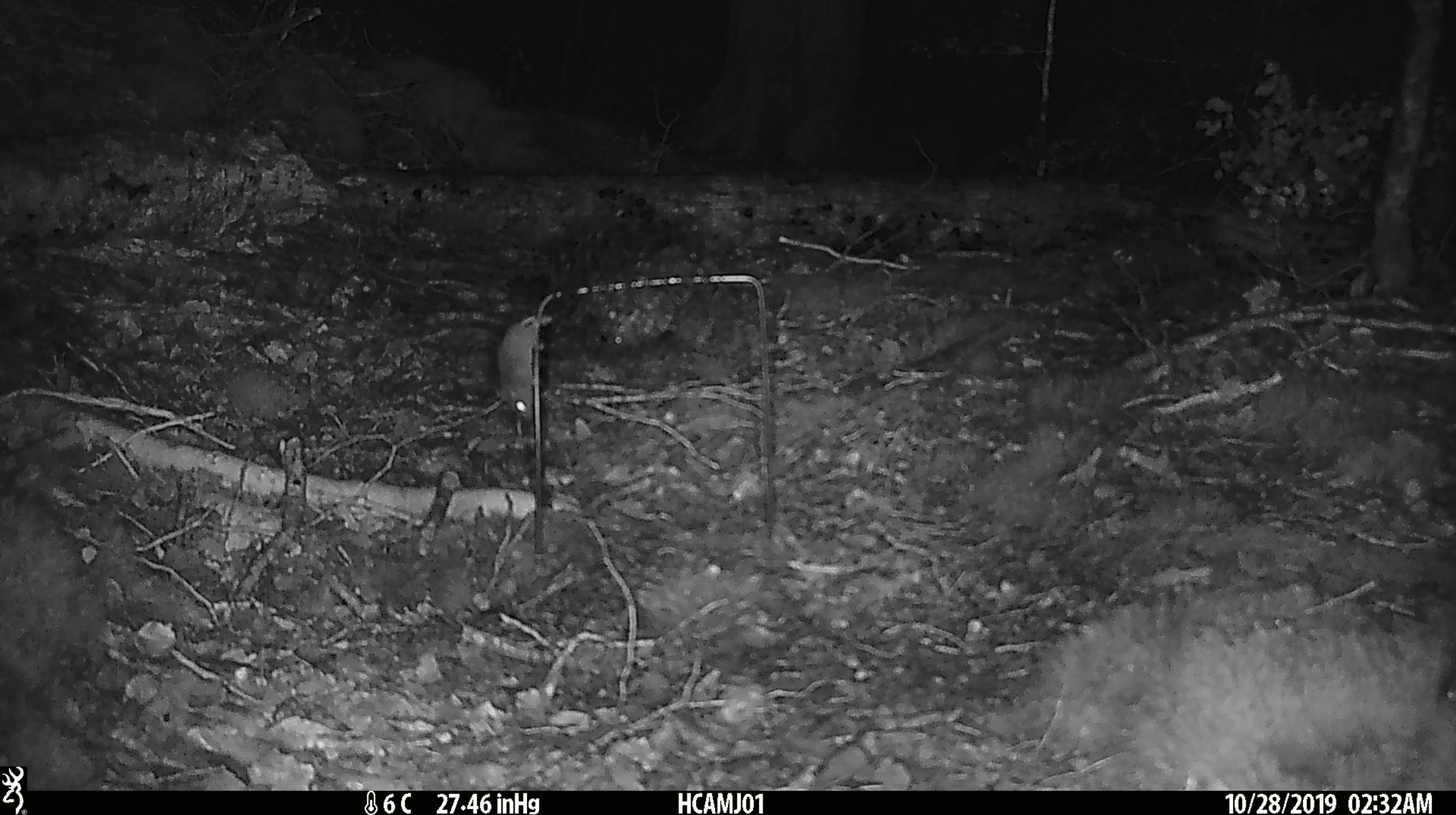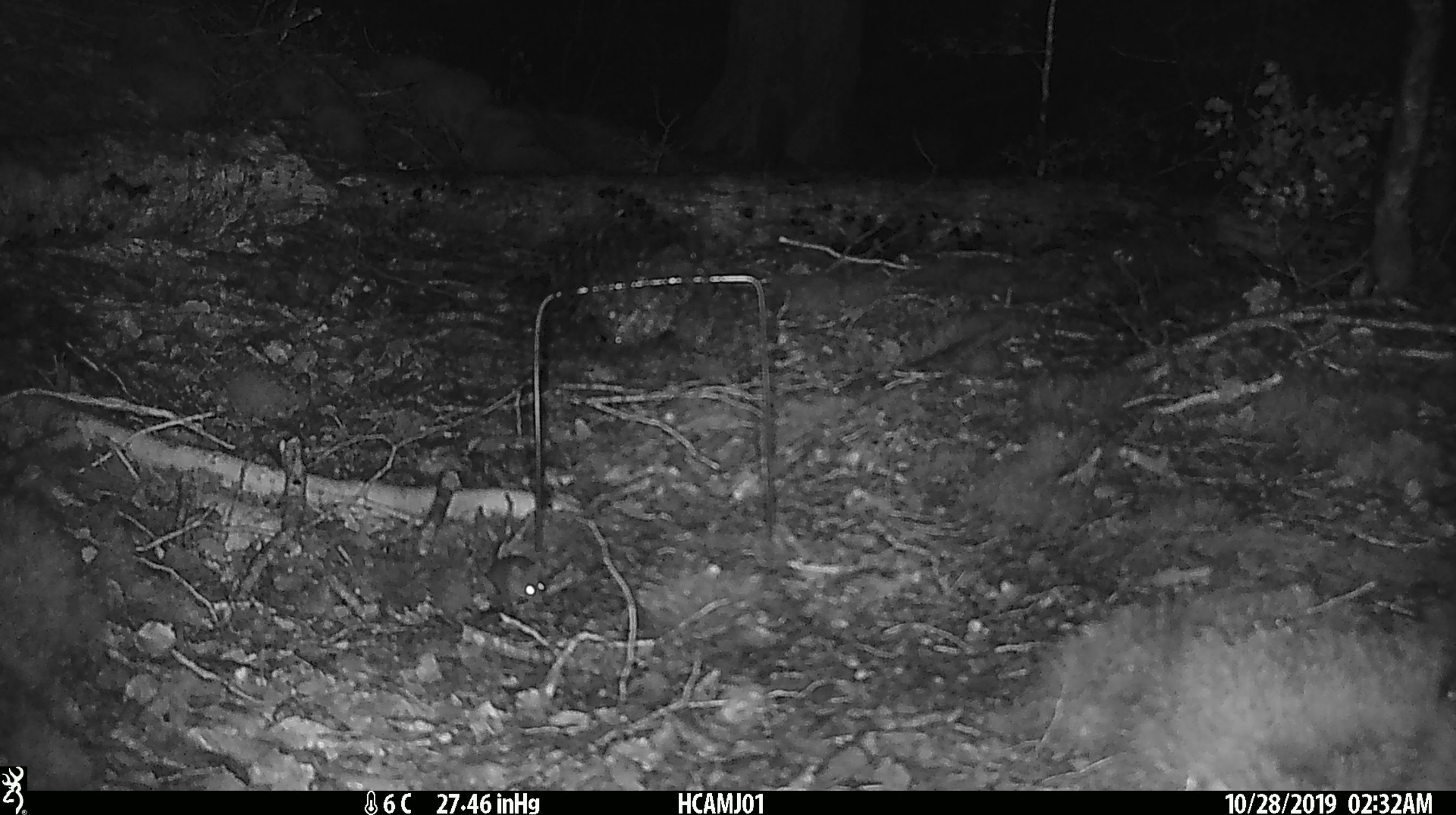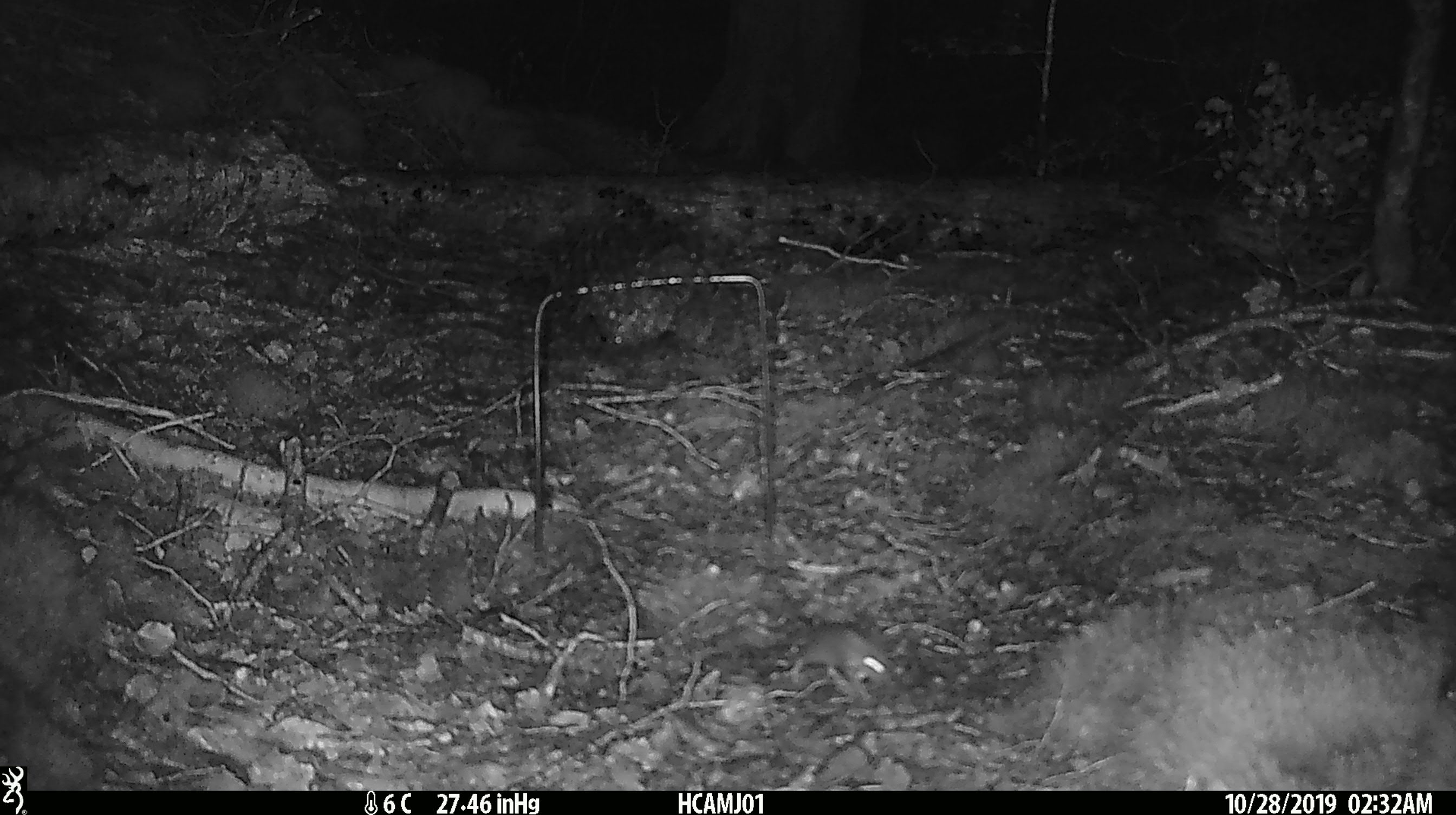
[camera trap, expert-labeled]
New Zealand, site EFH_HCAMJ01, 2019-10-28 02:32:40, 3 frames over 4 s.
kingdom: Animalia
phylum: Chordata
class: Mammalia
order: Rodentia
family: Muridae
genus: Mus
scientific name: Mus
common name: mouse